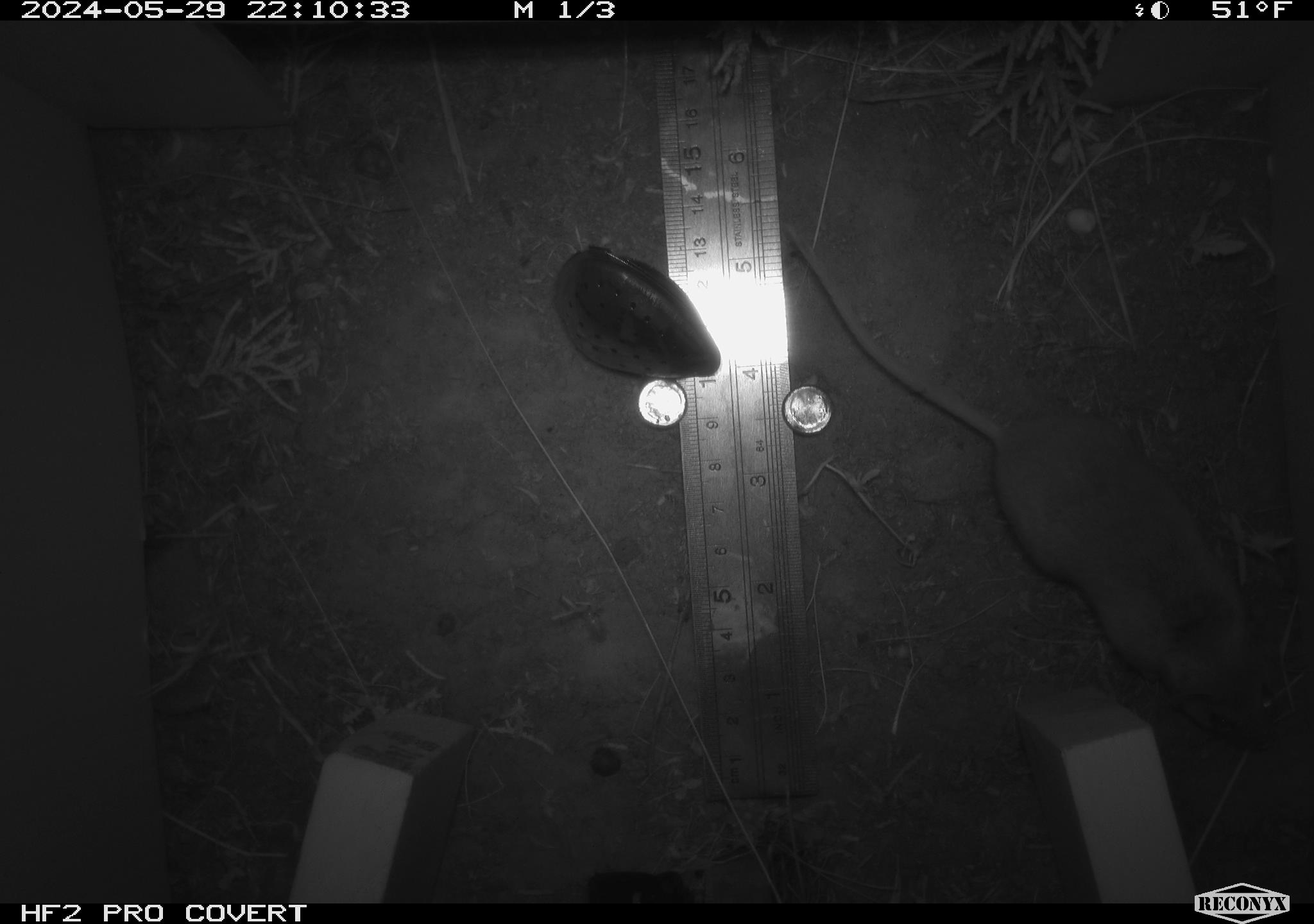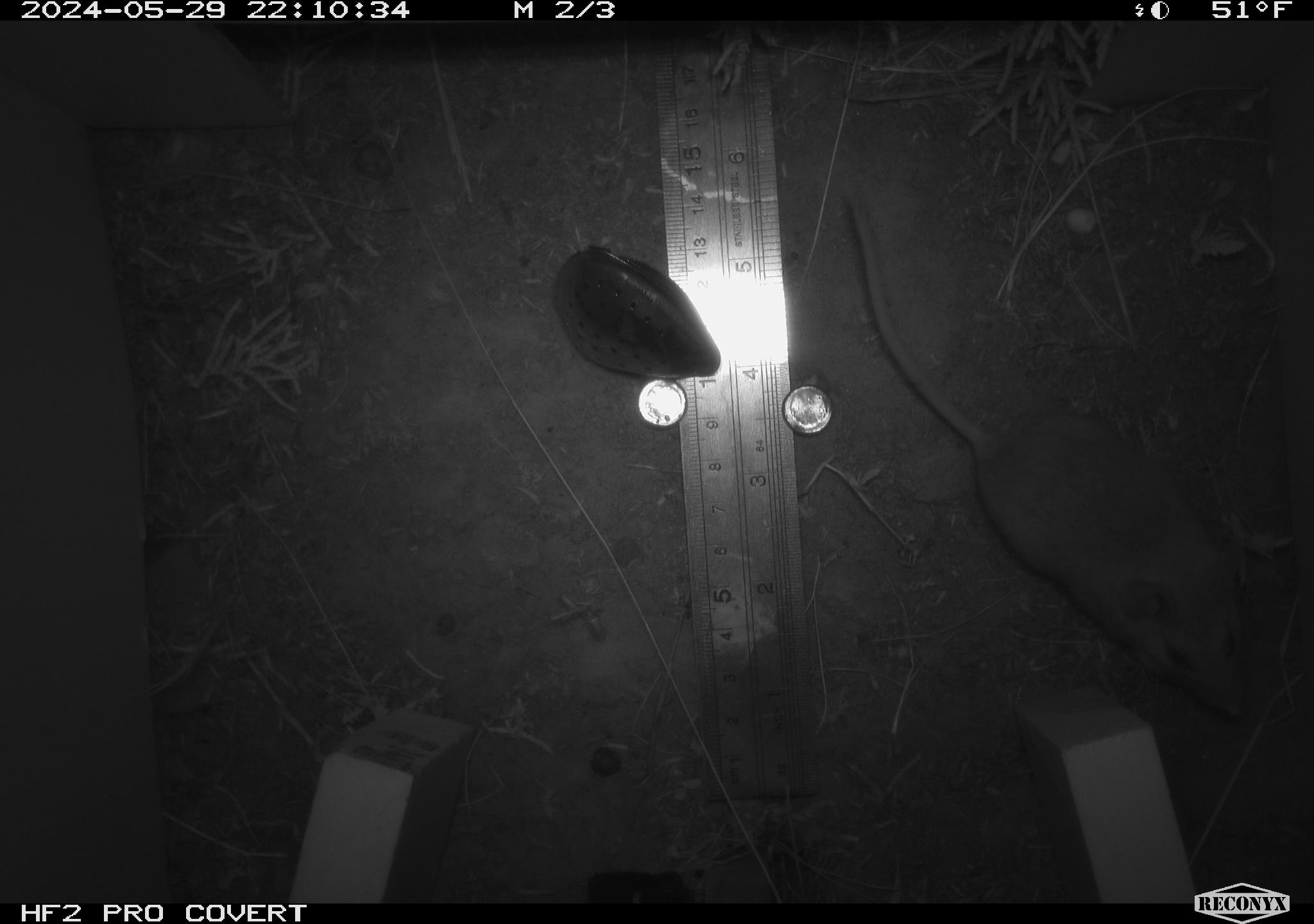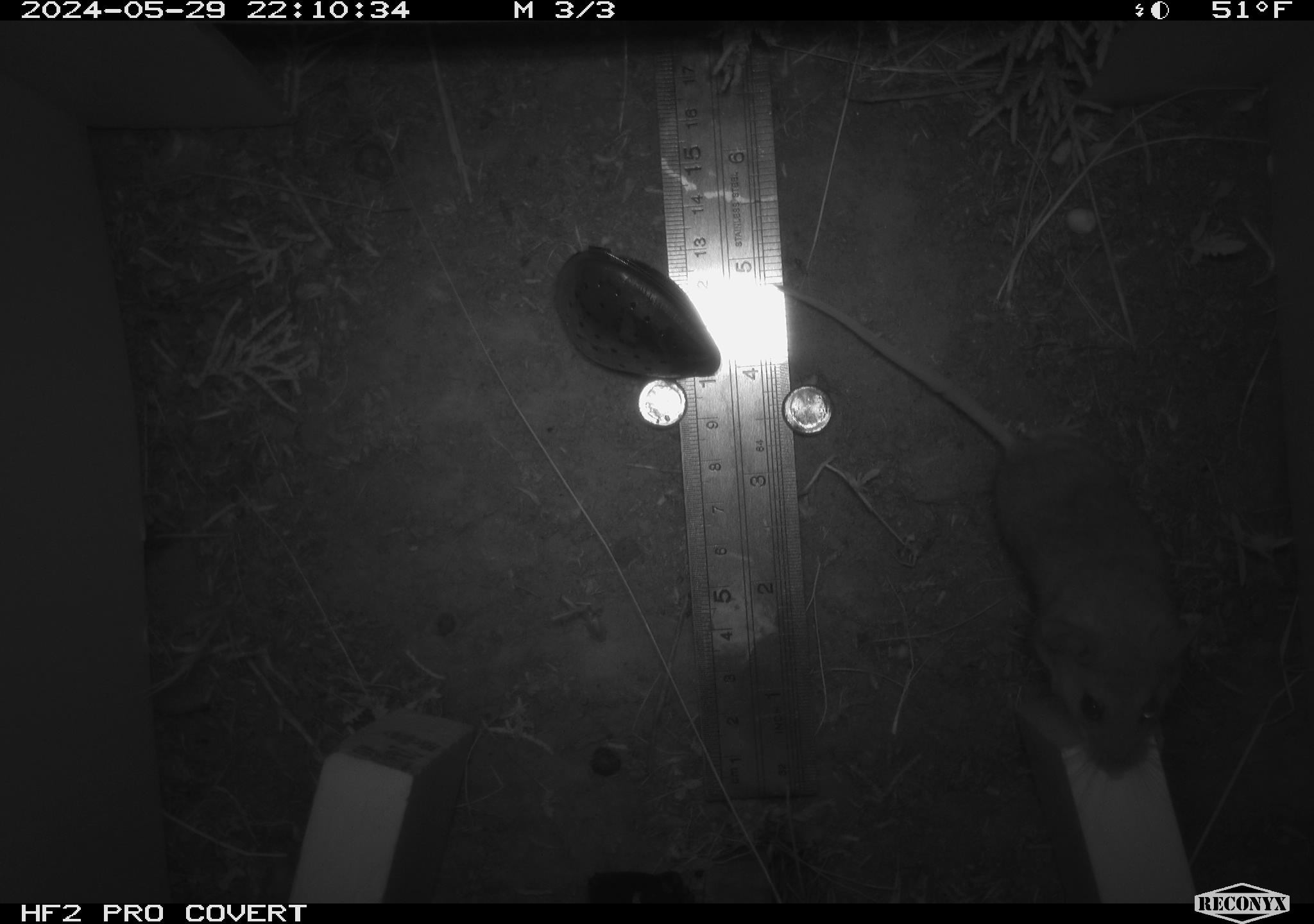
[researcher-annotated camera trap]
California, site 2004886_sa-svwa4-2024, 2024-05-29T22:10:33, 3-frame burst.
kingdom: Animalia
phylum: Chordata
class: Mammalia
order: Rodentia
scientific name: Rodentia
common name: mouse species